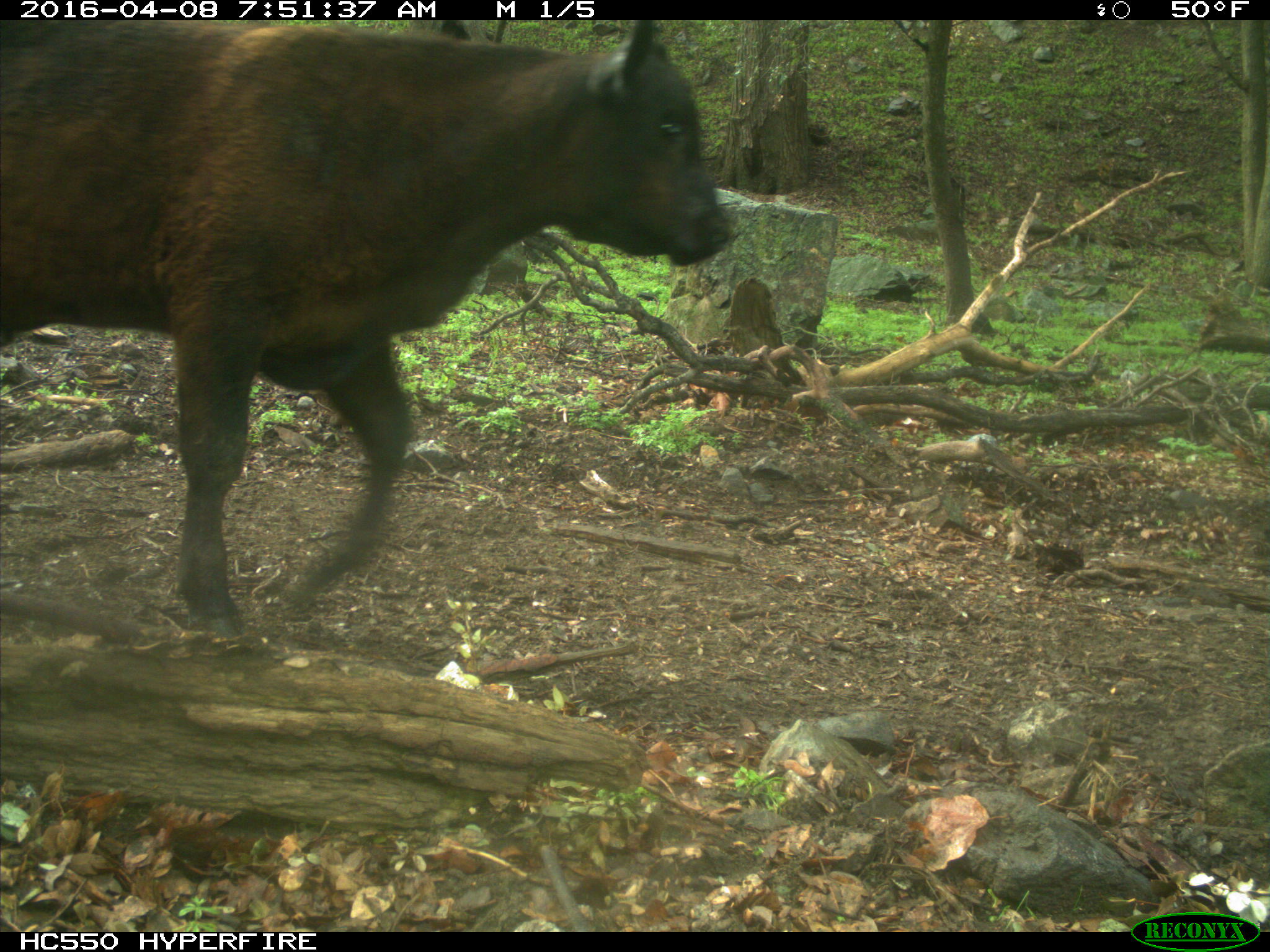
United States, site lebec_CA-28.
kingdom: Animalia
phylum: Chordata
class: Mammalia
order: Artiodactyla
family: Bovidae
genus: Bos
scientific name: Bos taurus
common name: domestic cow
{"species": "Bos taurus (domestic cow)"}